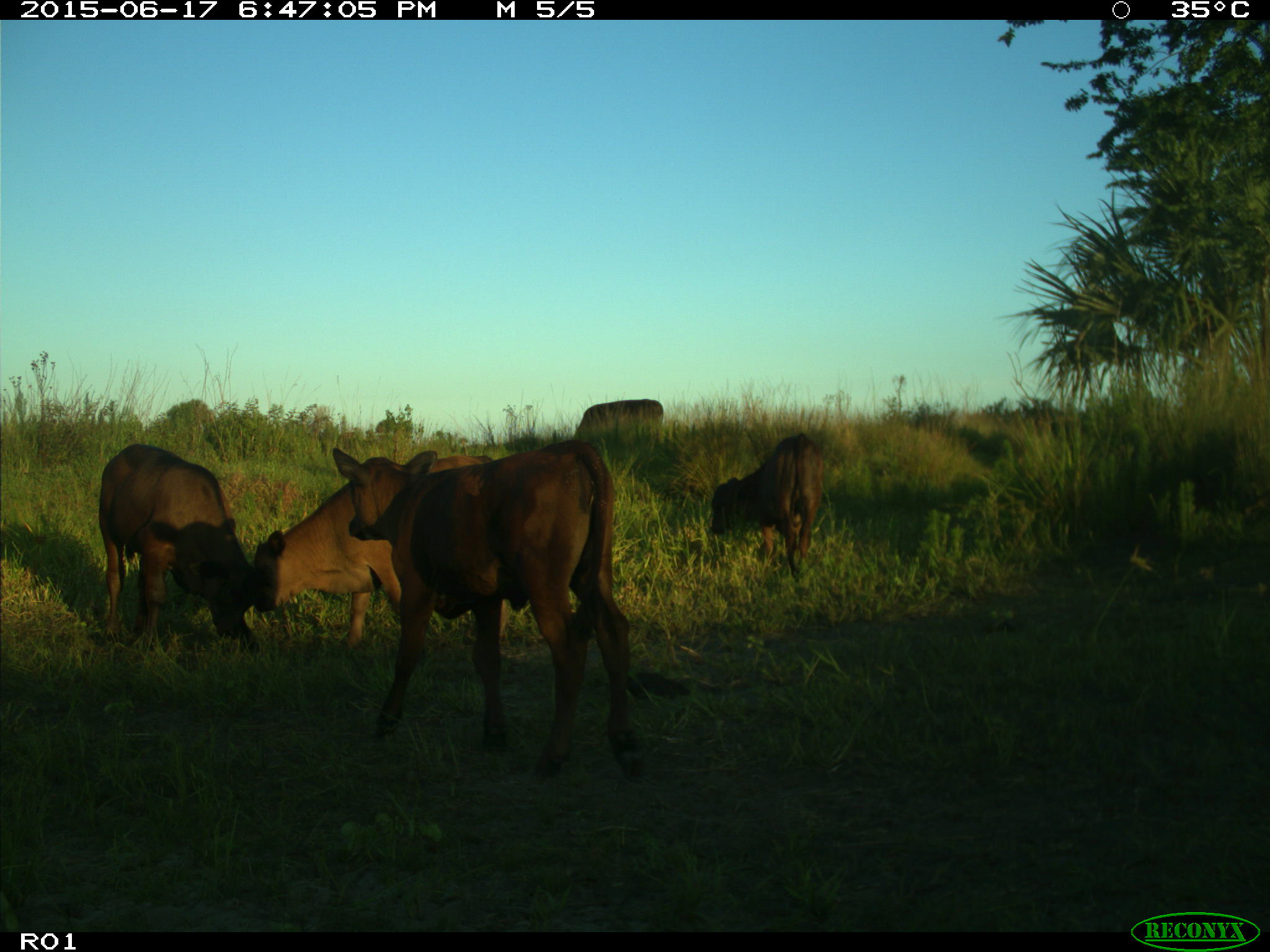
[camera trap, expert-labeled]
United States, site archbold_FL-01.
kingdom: Animalia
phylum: Chordata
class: Mammalia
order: Artiodactyla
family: Bovidae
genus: Bos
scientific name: Bos taurus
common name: domestic cow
Bos taurus (domestic cow).